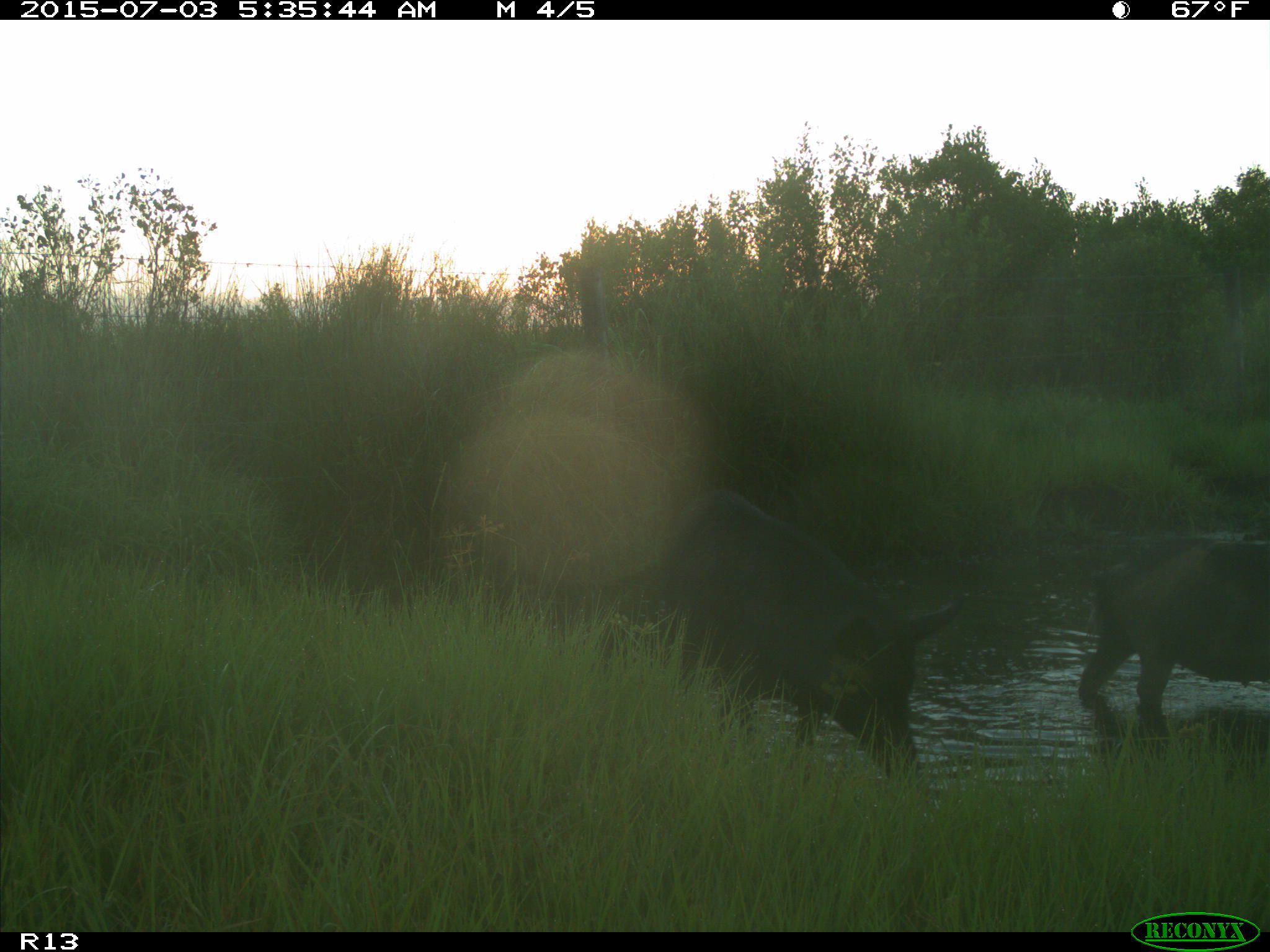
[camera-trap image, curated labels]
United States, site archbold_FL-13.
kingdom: Animalia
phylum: Chordata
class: Mammalia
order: Artiodactyla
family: Suidae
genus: Sus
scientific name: Sus scrofa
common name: wild boar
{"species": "Sus scrofa (wild boar)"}